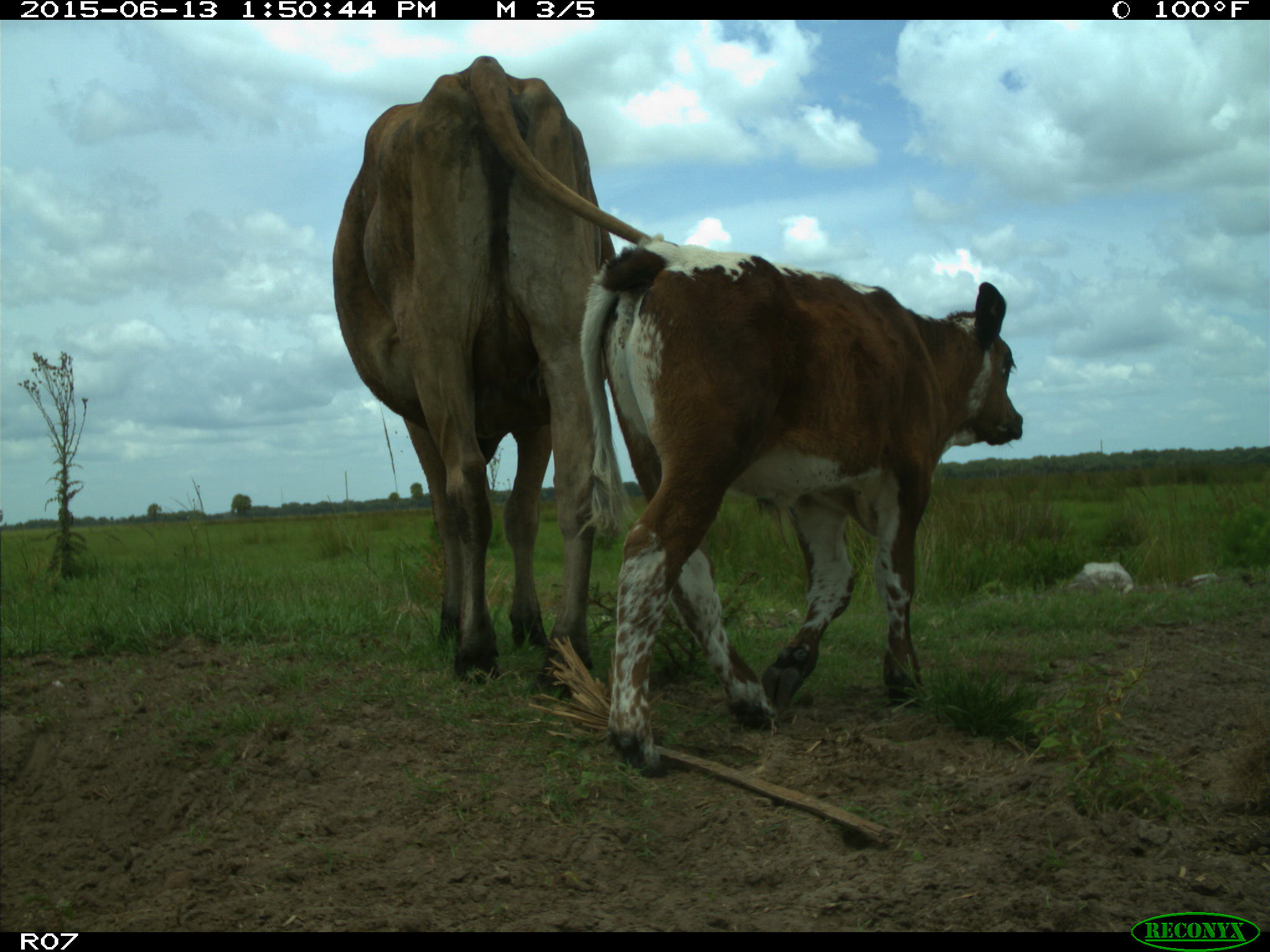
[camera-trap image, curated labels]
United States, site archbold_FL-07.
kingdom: Animalia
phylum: Chordata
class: Mammalia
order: Artiodactyla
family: Bovidae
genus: Bos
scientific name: Bos taurus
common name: domestic cow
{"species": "Bos taurus (domestic cow)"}